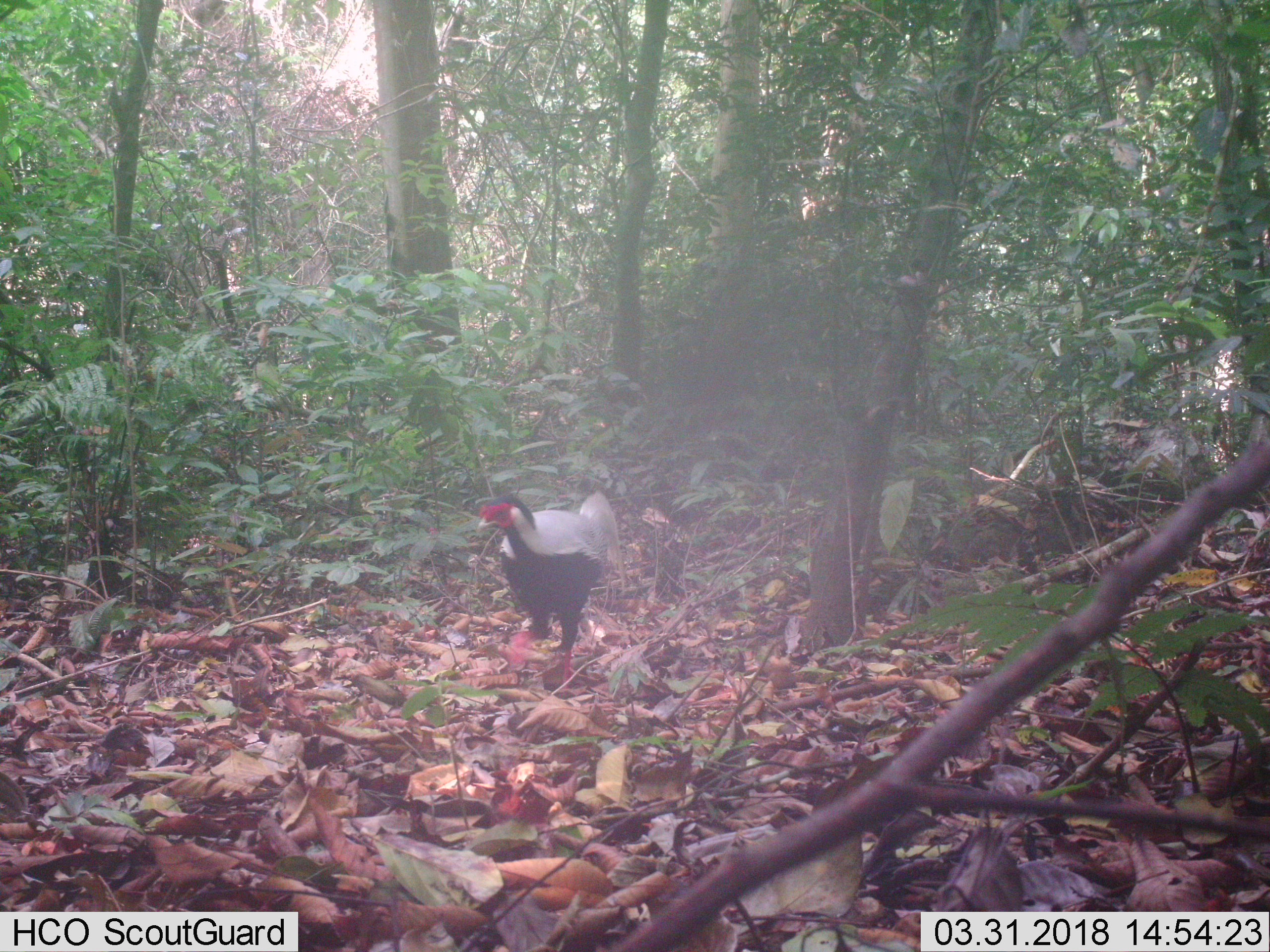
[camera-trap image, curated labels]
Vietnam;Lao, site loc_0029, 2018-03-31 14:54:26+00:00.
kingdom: Animalia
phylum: Chordata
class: Aves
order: Galliformes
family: Phasianidae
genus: Lophura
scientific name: Lophura nycthemera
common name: silver pheasant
Silver pheasant (Lophura nycthemera). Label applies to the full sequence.